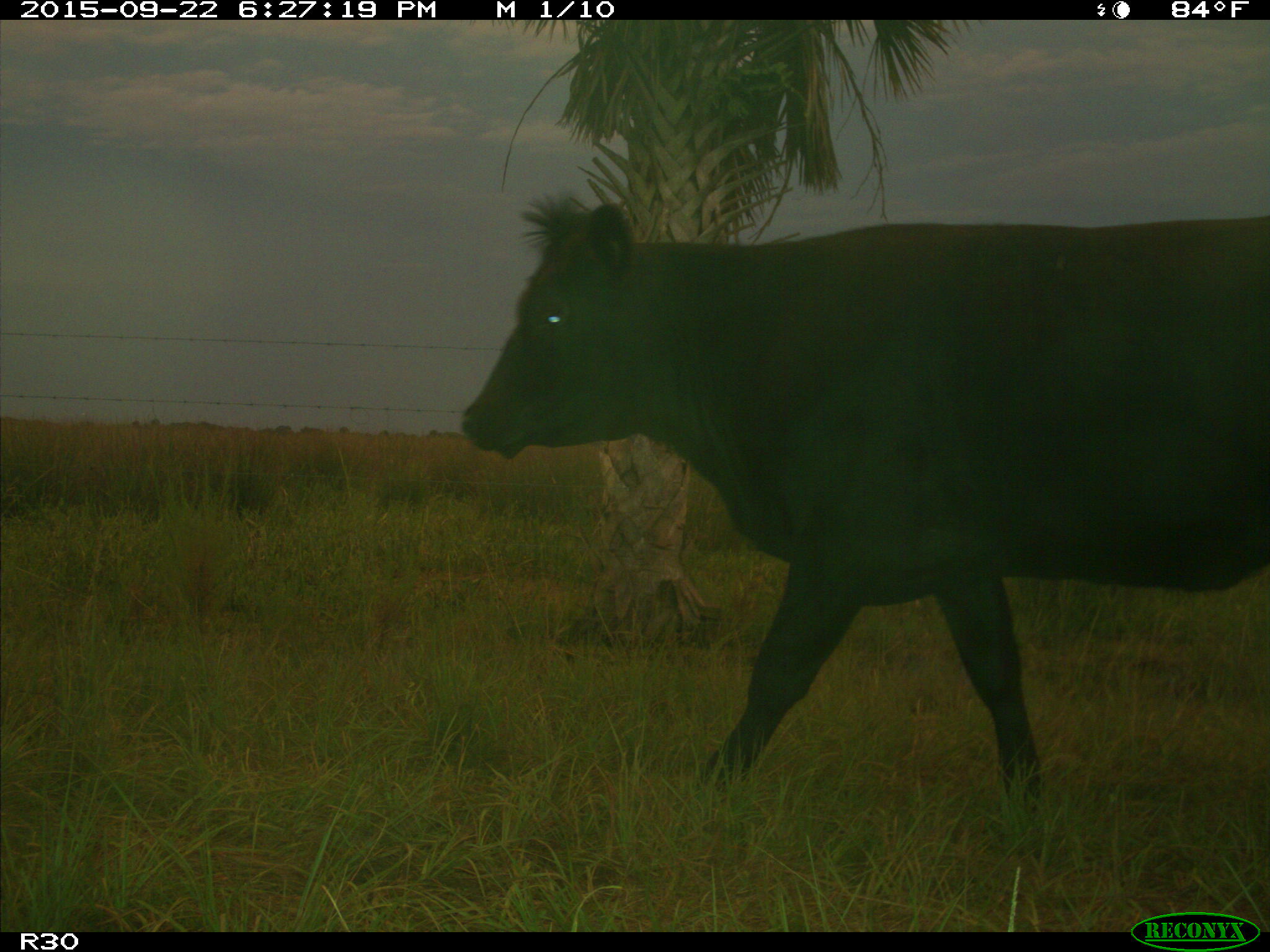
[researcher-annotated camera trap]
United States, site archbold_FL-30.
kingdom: Animalia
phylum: Chordata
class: Mammalia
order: Artiodactyla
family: Bovidae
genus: Bos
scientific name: Bos taurus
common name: domestic cow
Bos taurus (domestic cow).